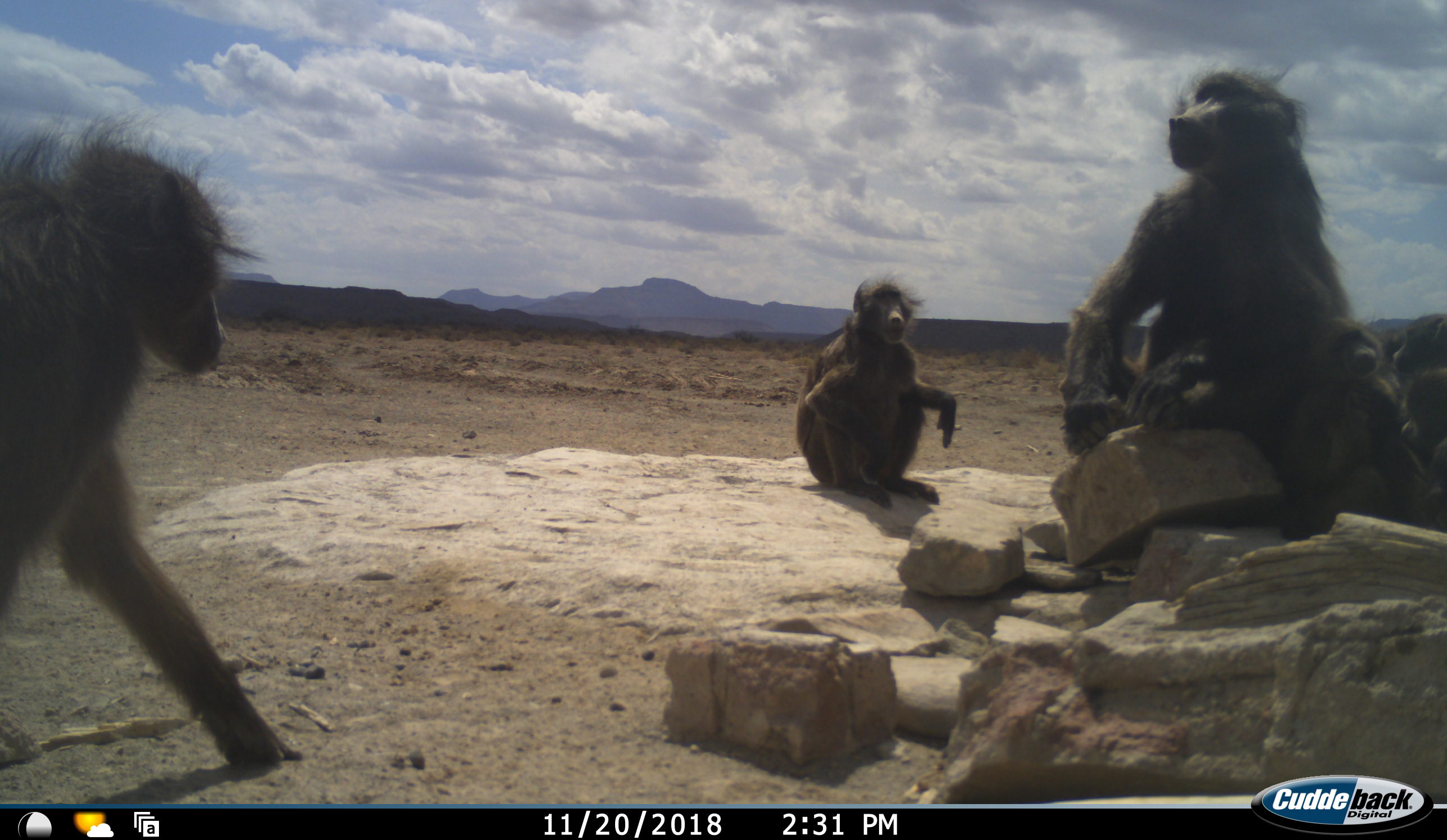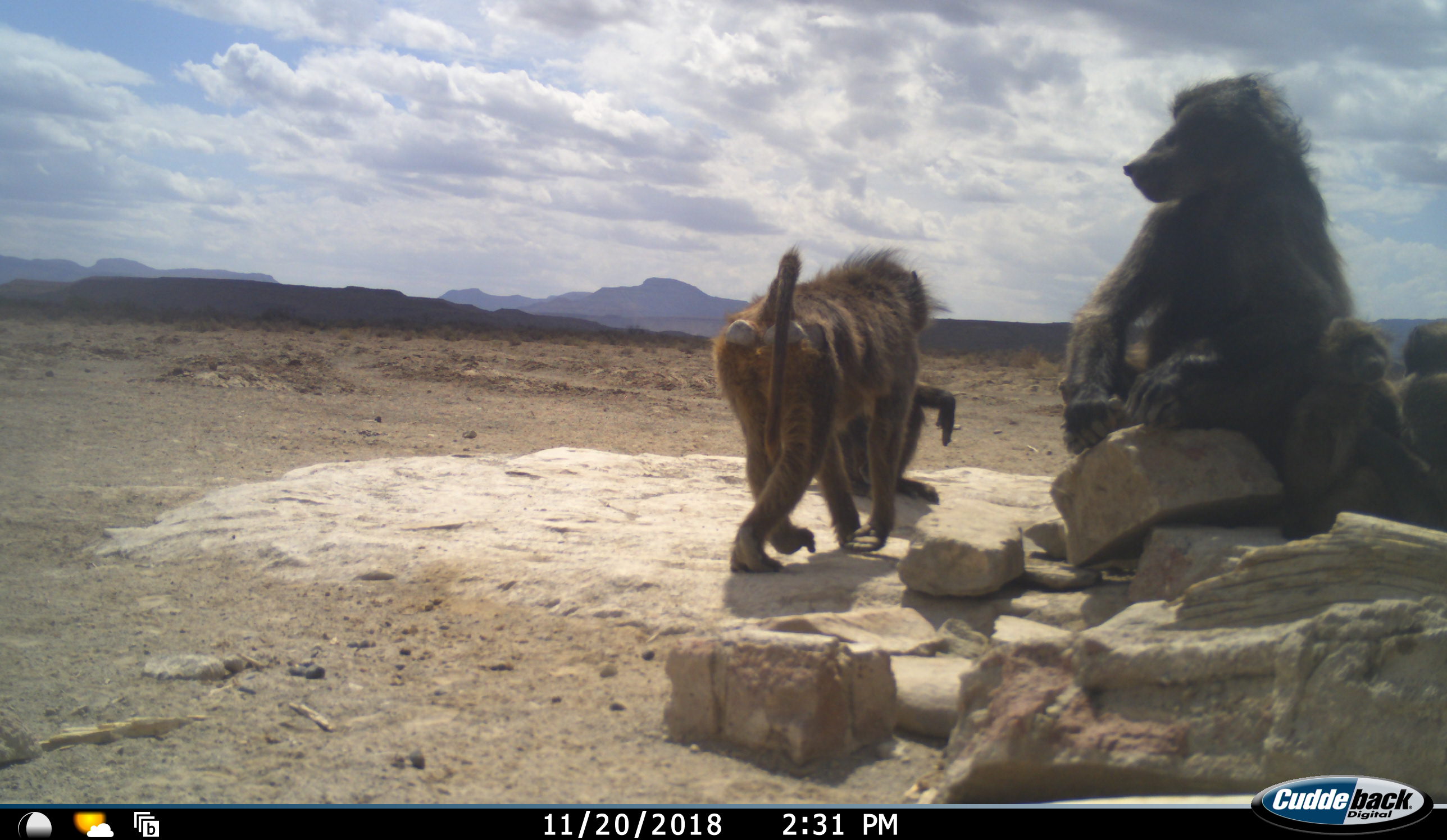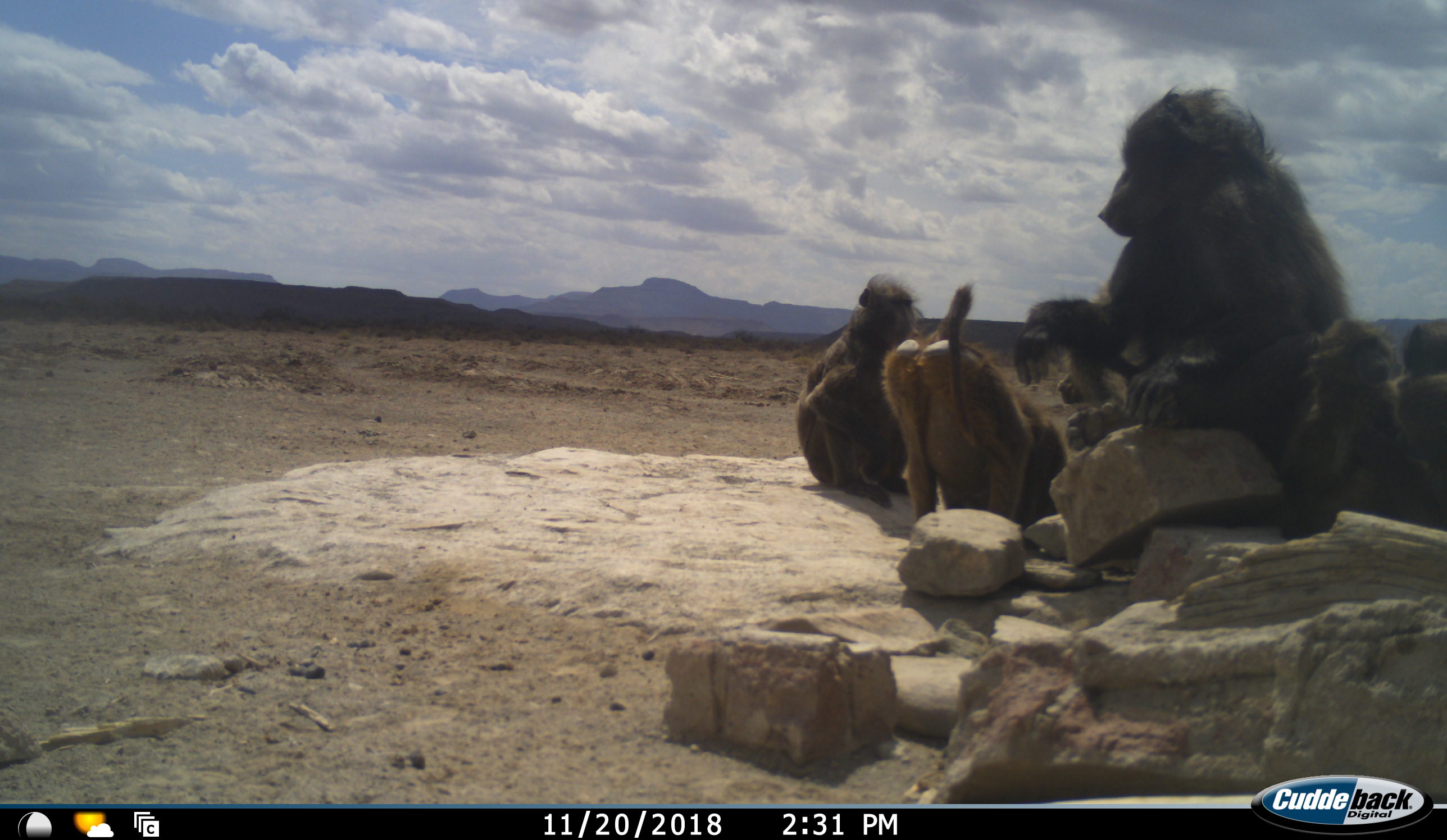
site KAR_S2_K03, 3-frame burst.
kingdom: Animalia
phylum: Chordata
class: Mammalia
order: Primates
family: Cercopithecidae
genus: Papio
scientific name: Papio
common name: baboon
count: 5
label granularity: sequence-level